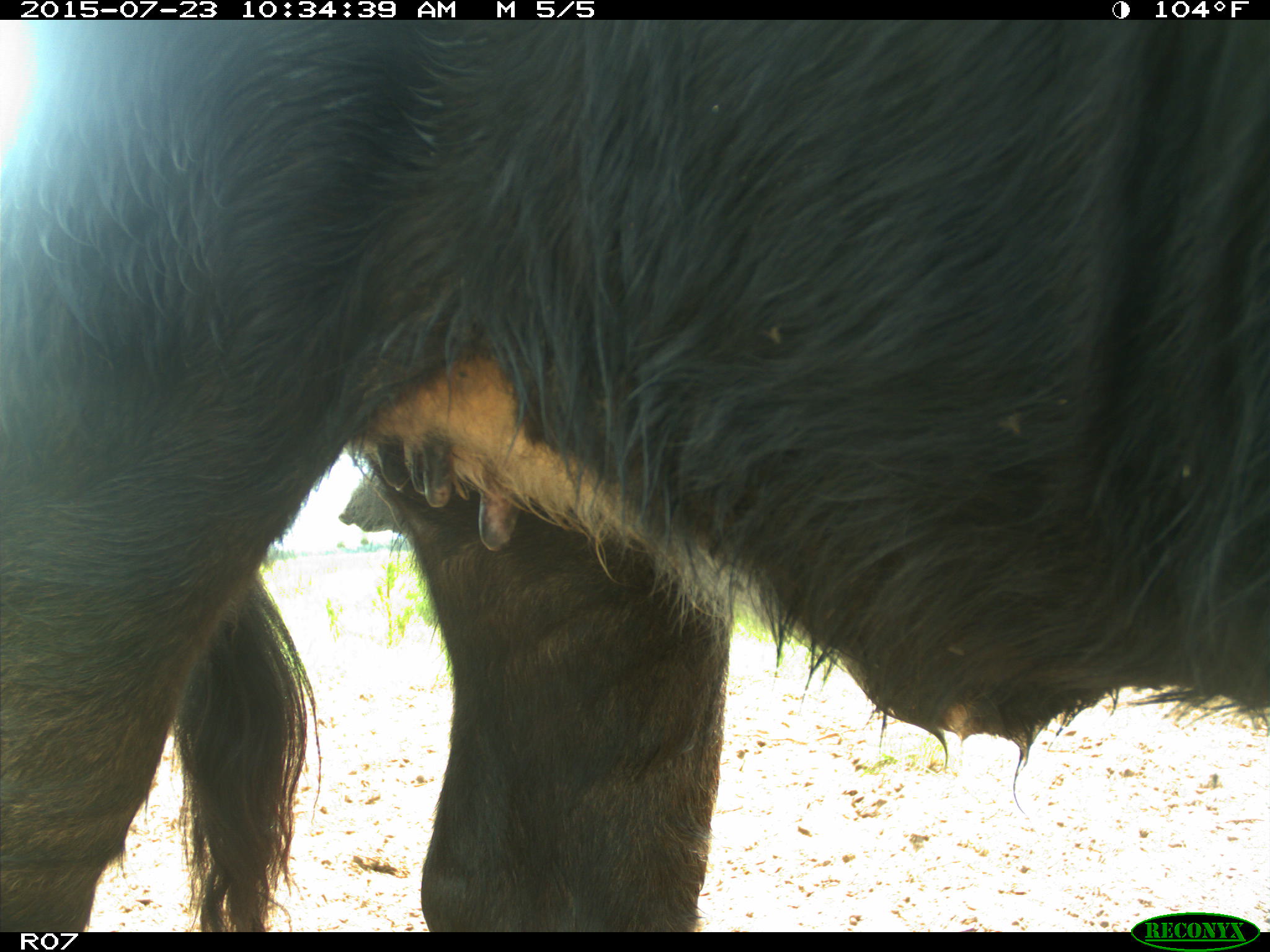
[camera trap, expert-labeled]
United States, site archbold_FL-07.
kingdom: Animalia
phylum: Chordata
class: Mammalia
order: Artiodactyla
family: Bovidae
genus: Bos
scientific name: Bos taurus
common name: domestic cow